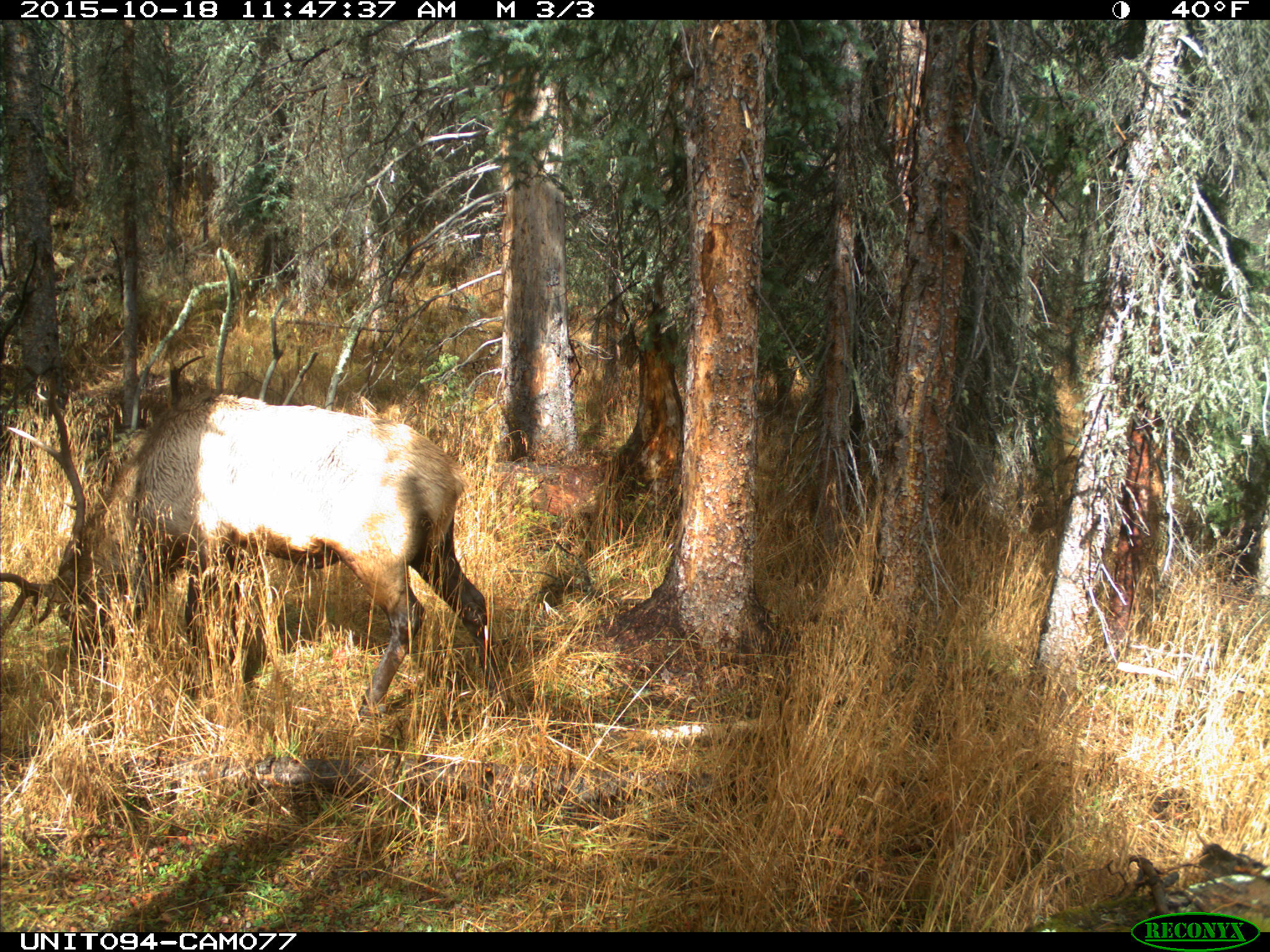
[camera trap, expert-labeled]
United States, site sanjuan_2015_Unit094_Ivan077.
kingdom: Animalia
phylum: Chordata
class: Mammalia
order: Artiodactyla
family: Cervidae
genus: Cervus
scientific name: Cervus elaphus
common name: red deer